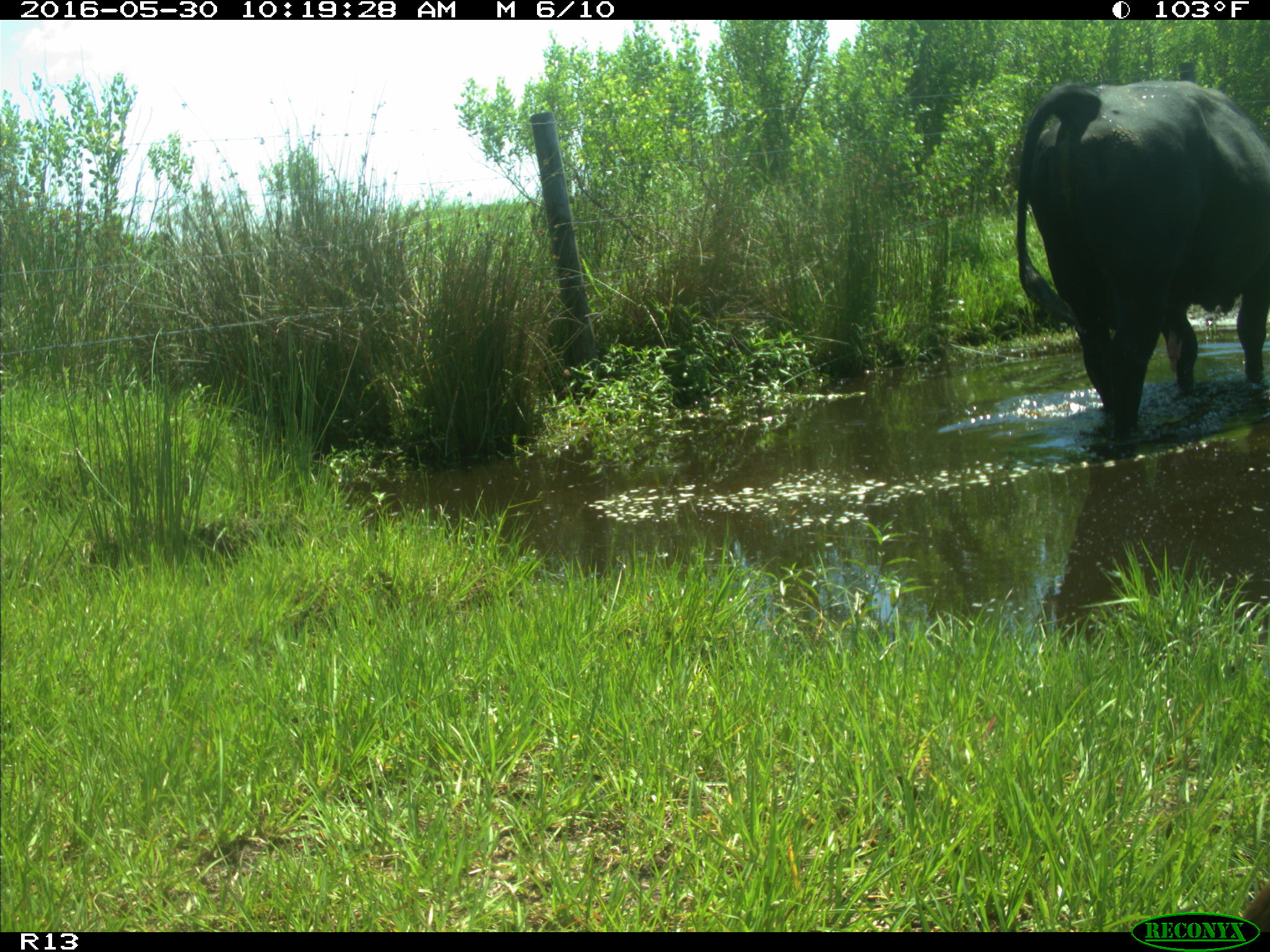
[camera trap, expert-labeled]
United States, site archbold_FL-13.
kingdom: Animalia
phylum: Chordata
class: Mammalia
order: Artiodactyla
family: Bovidae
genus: Bos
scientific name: Bos taurus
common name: domestic cow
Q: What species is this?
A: Bos taurus (domestic cow).